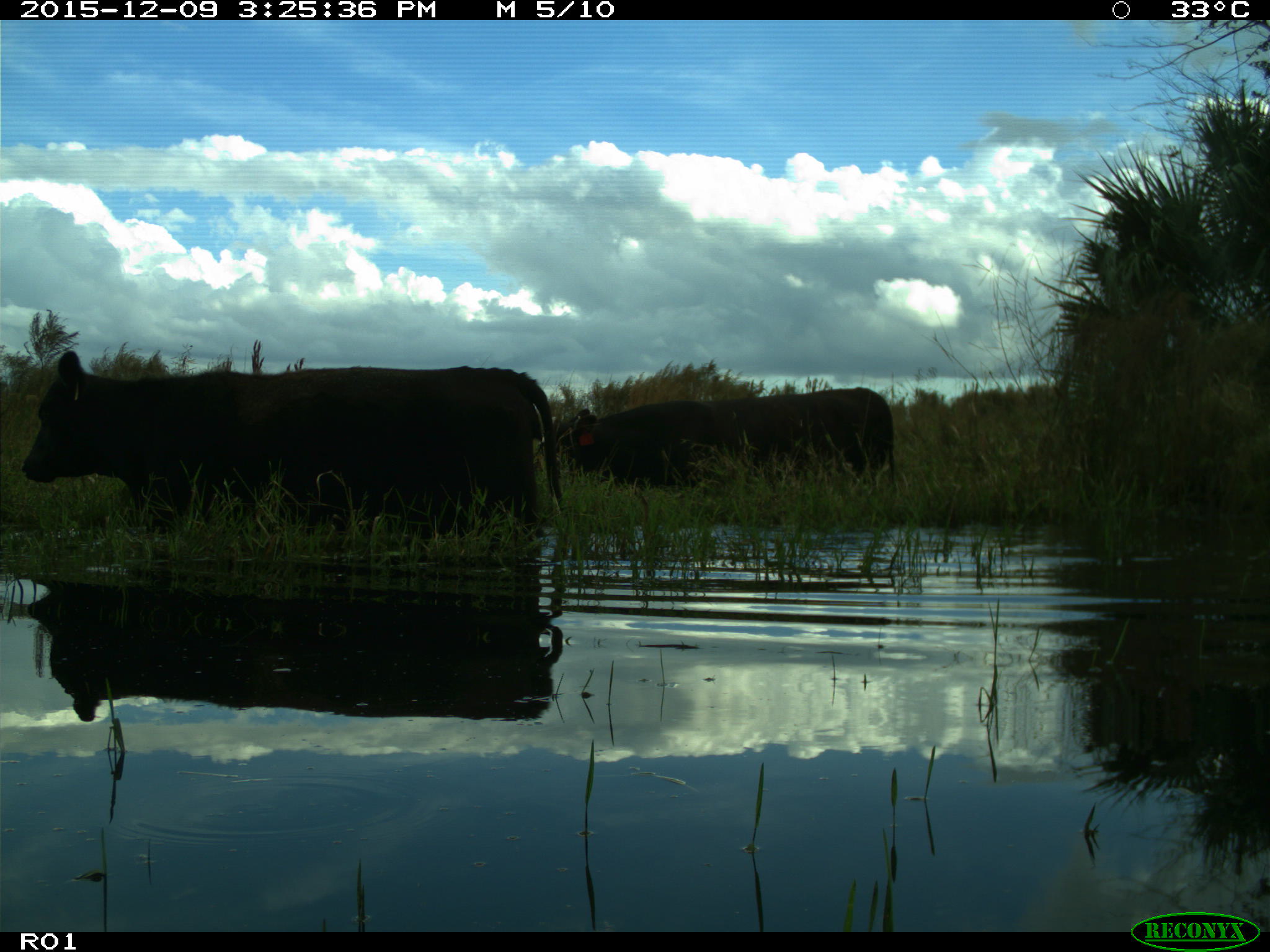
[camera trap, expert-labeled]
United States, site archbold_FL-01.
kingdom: Animalia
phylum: Chordata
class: Mammalia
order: Artiodactyla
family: Bovidae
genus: Bos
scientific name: Bos taurus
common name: domestic cow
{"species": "Bos taurus (domestic cow)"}